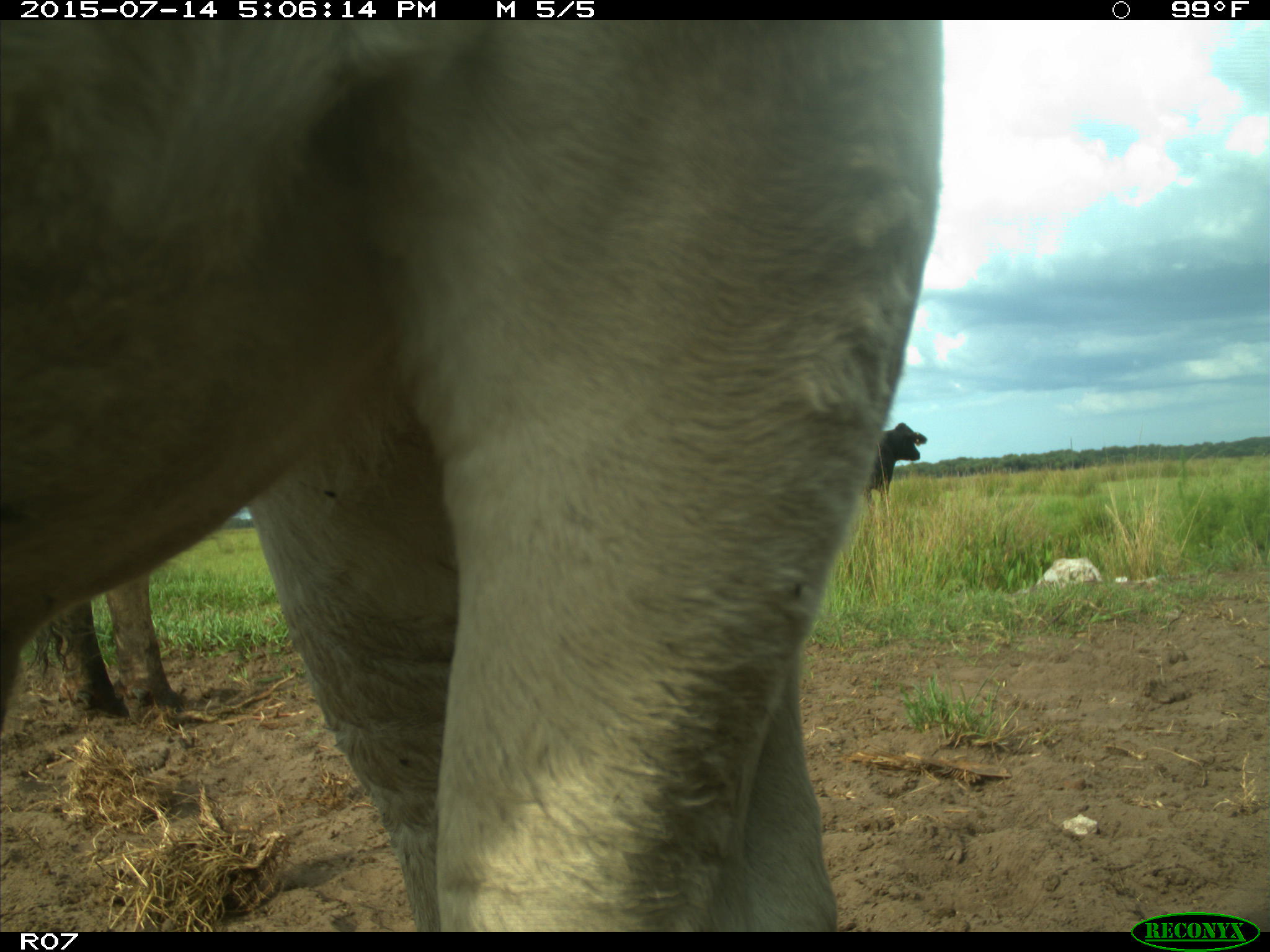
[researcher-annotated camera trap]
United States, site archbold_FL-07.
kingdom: Animalia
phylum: Chordata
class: Mammalia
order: Artiodactyla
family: Bovidae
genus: Bos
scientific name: Bos taurus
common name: domestic cow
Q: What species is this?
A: Bos taurus (domestic cow).